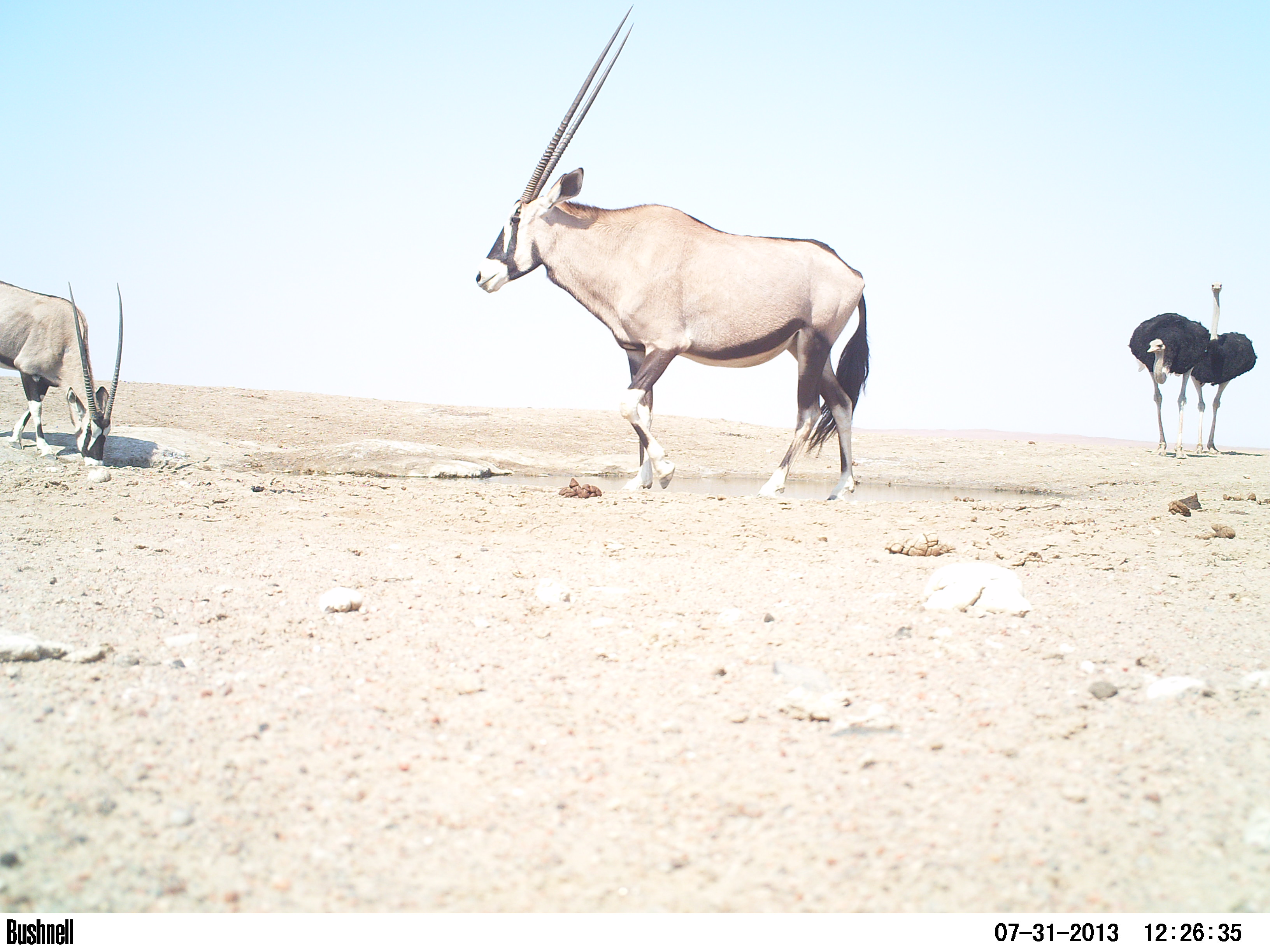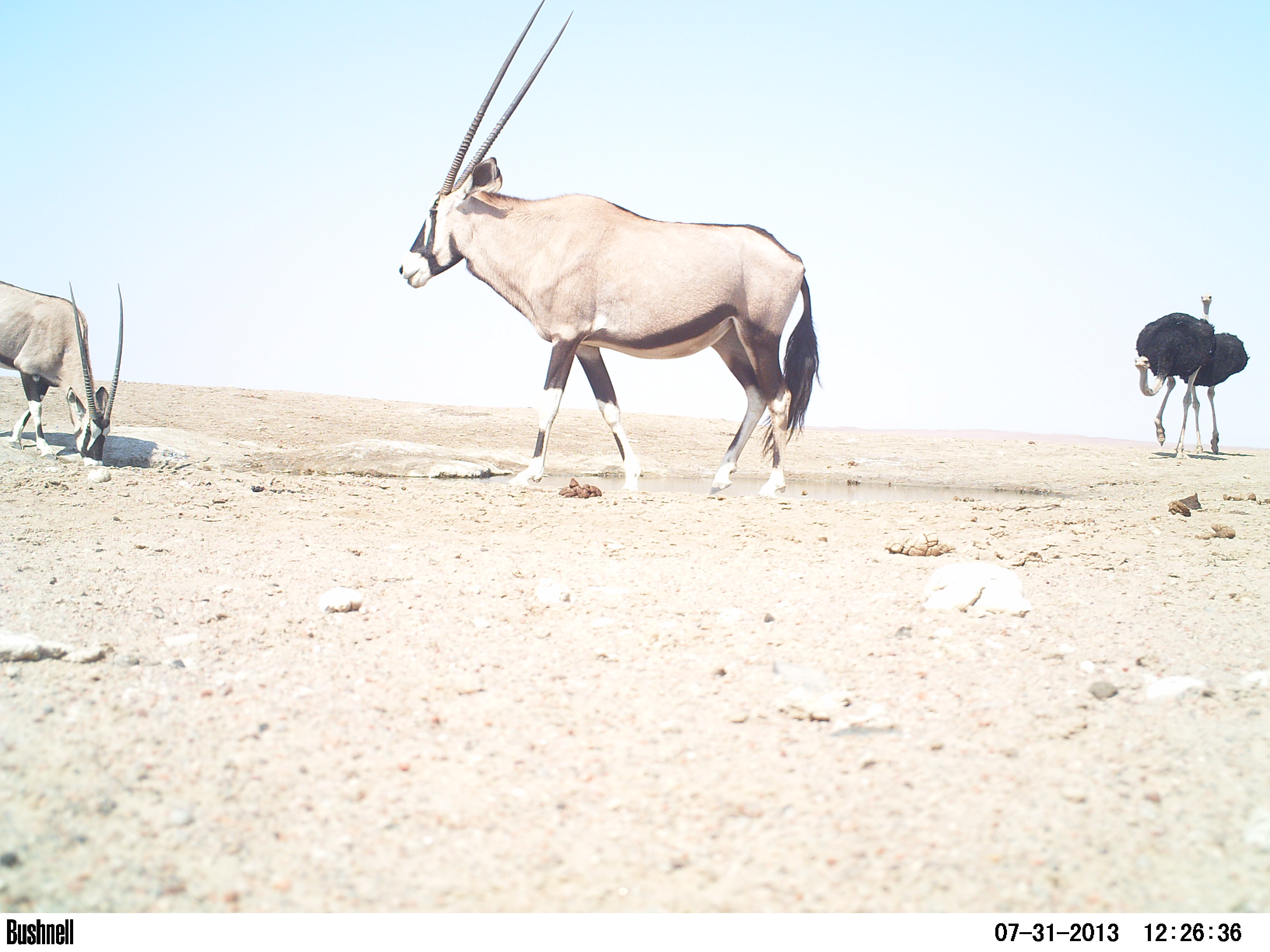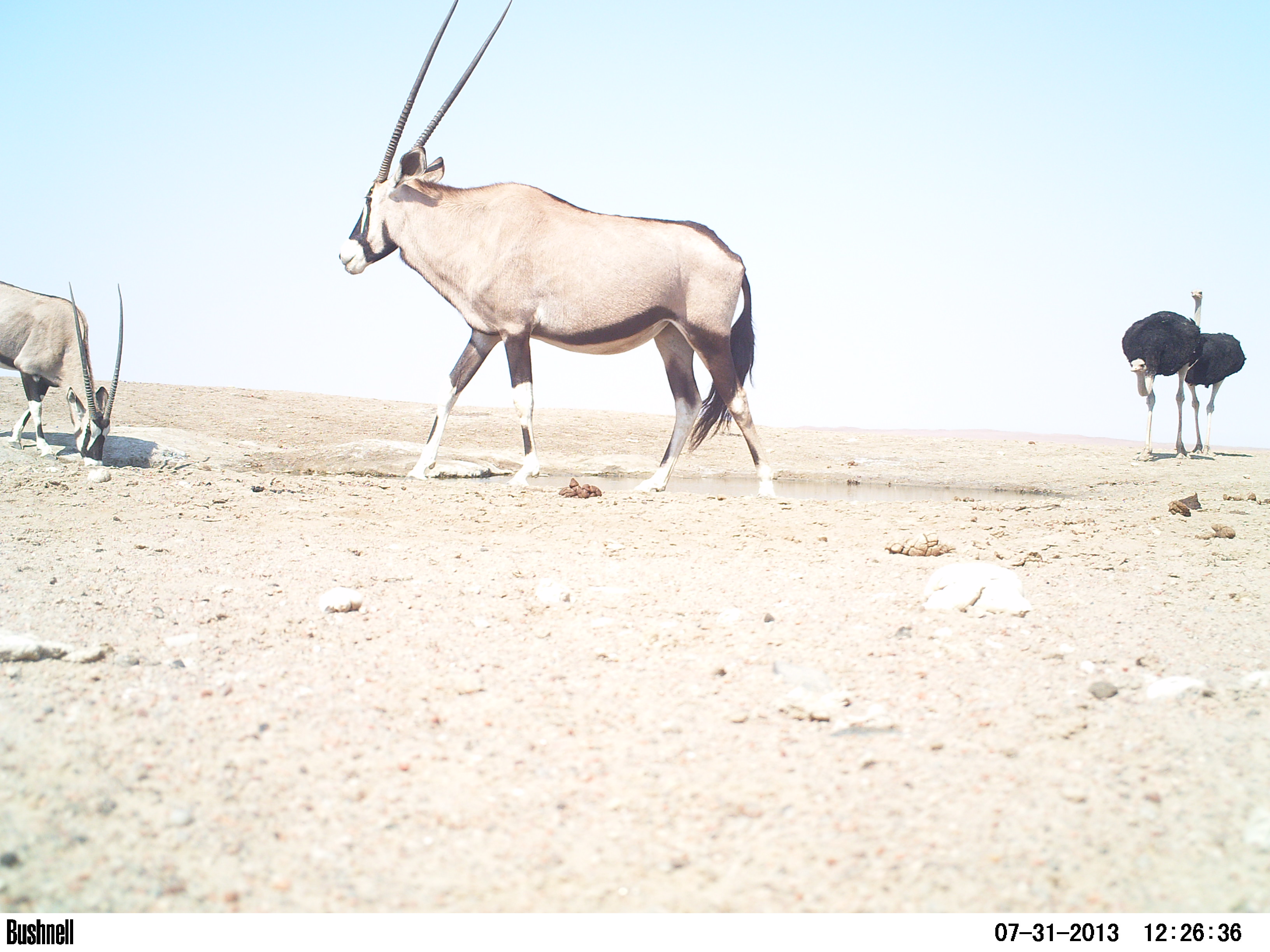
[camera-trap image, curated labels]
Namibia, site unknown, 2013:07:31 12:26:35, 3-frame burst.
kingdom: Animalia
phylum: Chordata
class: Mammalia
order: Artiodactyla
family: Bovidae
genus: Oryx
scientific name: Oryx gazella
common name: gemsbok